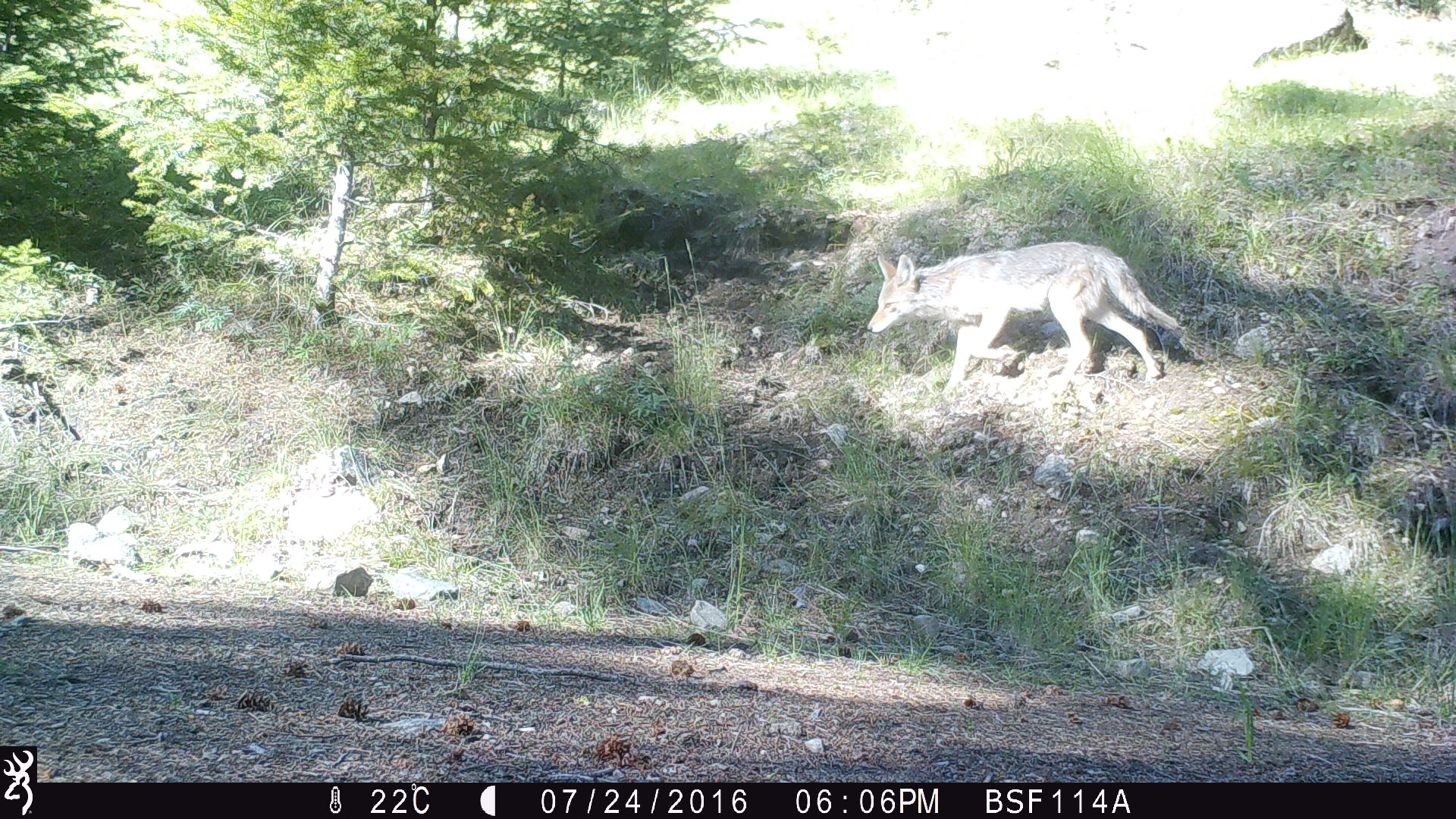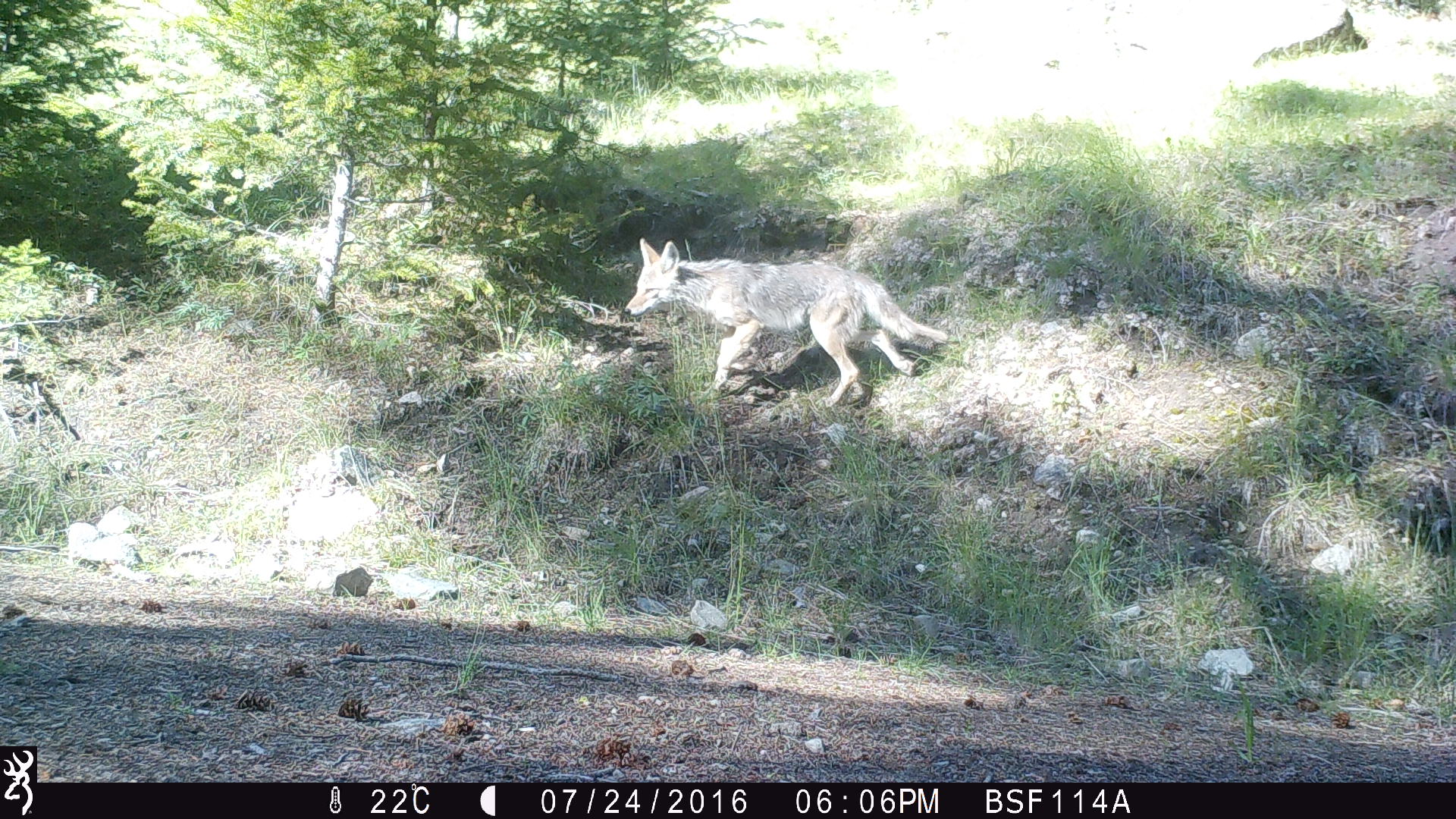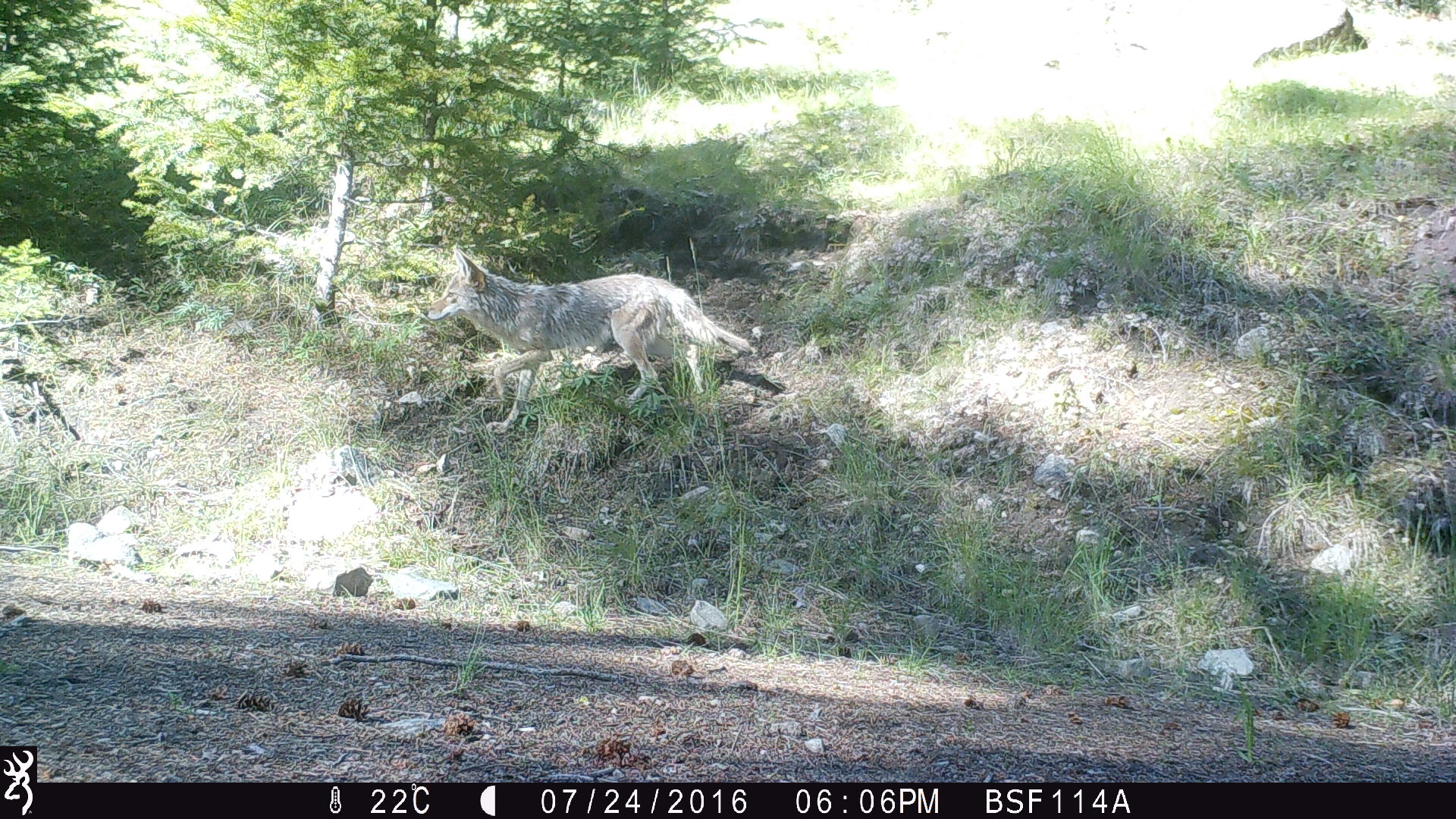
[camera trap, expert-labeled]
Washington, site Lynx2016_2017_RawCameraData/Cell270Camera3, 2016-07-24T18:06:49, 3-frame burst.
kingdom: Animalia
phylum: Chordata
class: Mammalia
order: Carnivora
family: Canidae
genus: Canis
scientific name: Canis latrans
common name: coyote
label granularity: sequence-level